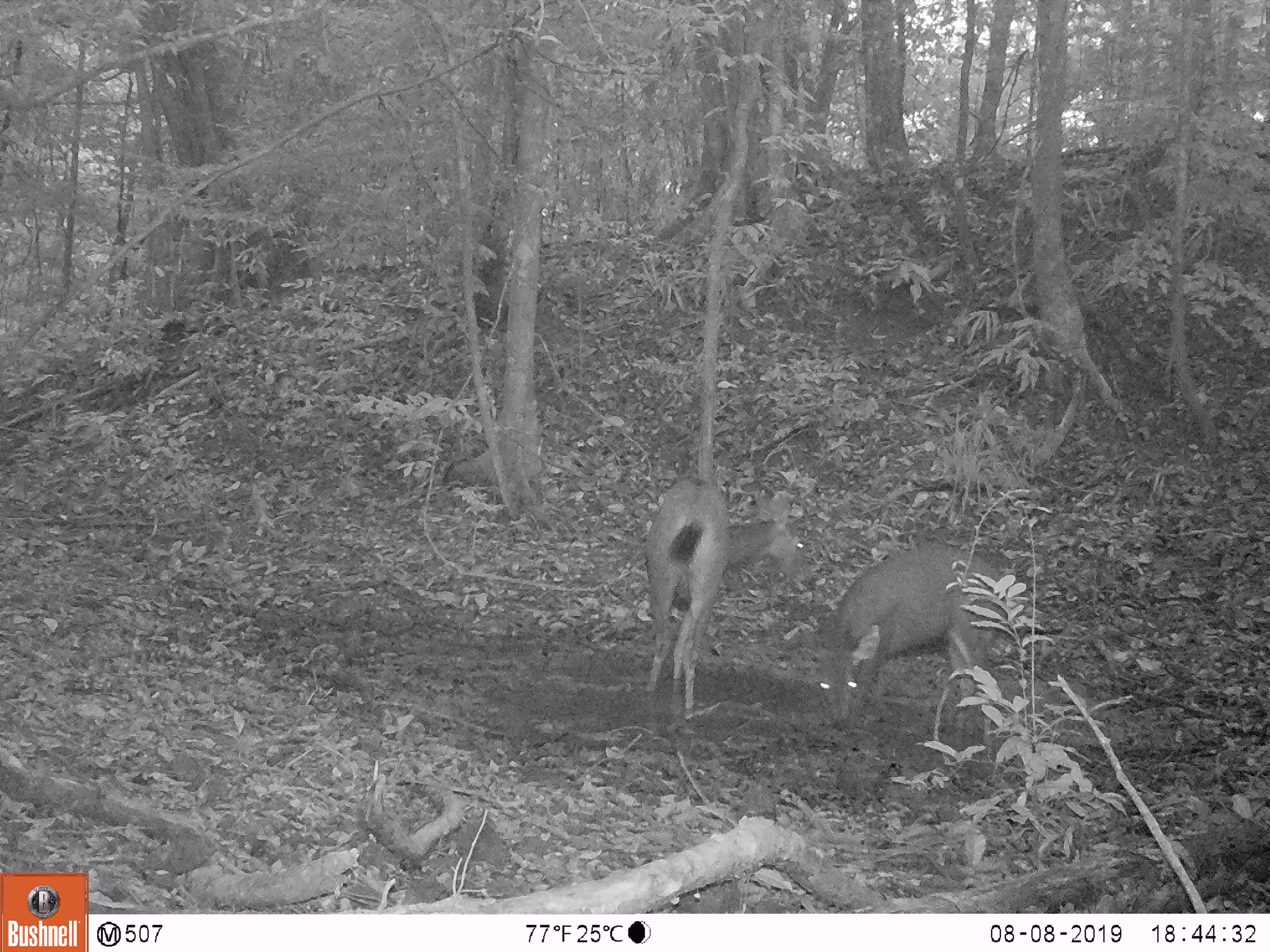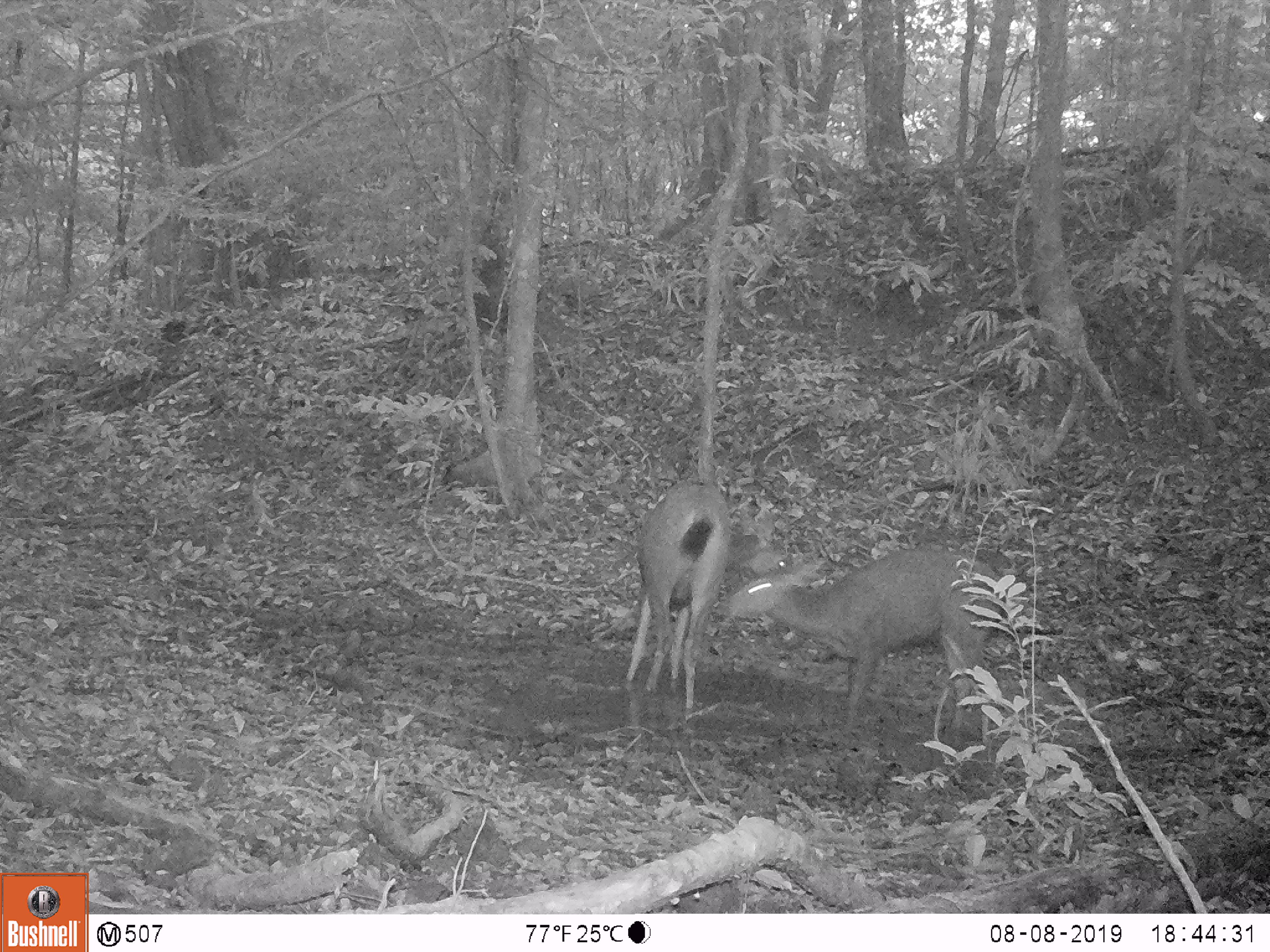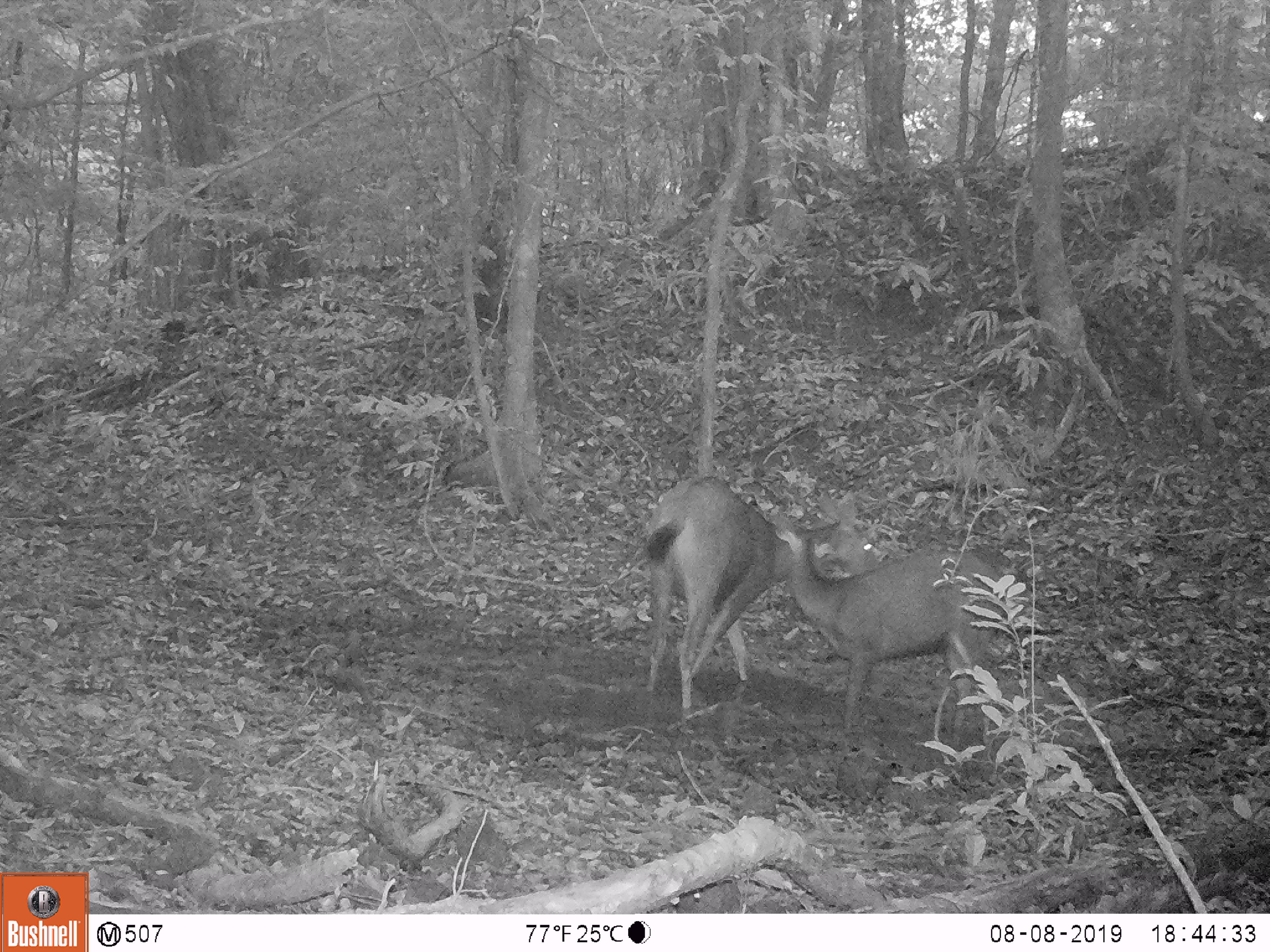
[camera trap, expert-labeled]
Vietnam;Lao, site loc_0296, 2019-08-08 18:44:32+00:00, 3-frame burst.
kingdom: Animalia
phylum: Chordata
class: Mammalia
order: Artiodactyla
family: Cervidae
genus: Rusa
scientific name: Rusa unicolor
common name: sambar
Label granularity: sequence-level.